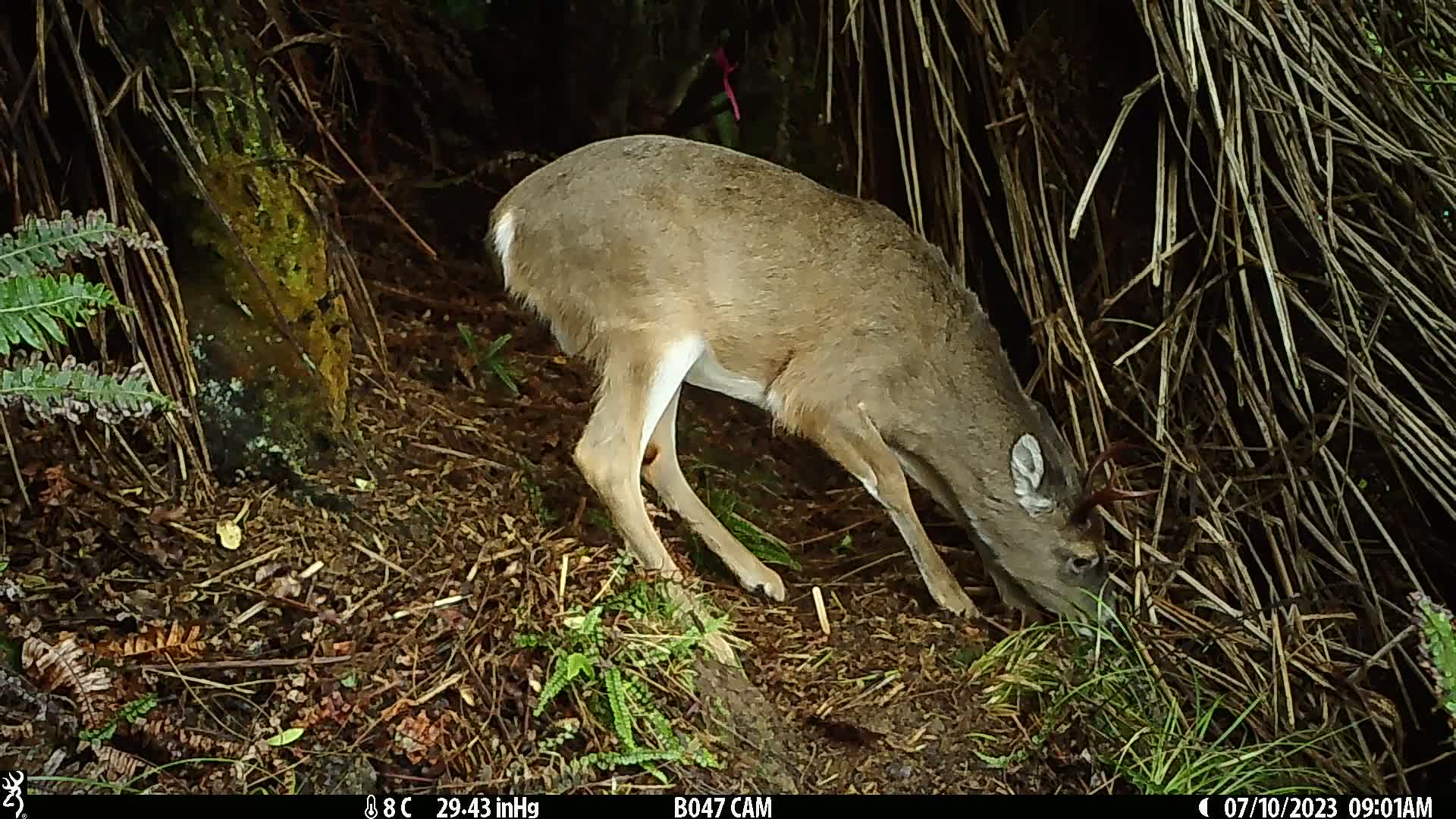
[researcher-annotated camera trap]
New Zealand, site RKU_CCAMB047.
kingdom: Animalia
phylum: Chordata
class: Mammalia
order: Artiodactyla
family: Cervidae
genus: Odocoileus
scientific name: Odocoileus virginianus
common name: white-tailed deer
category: white tailed deer